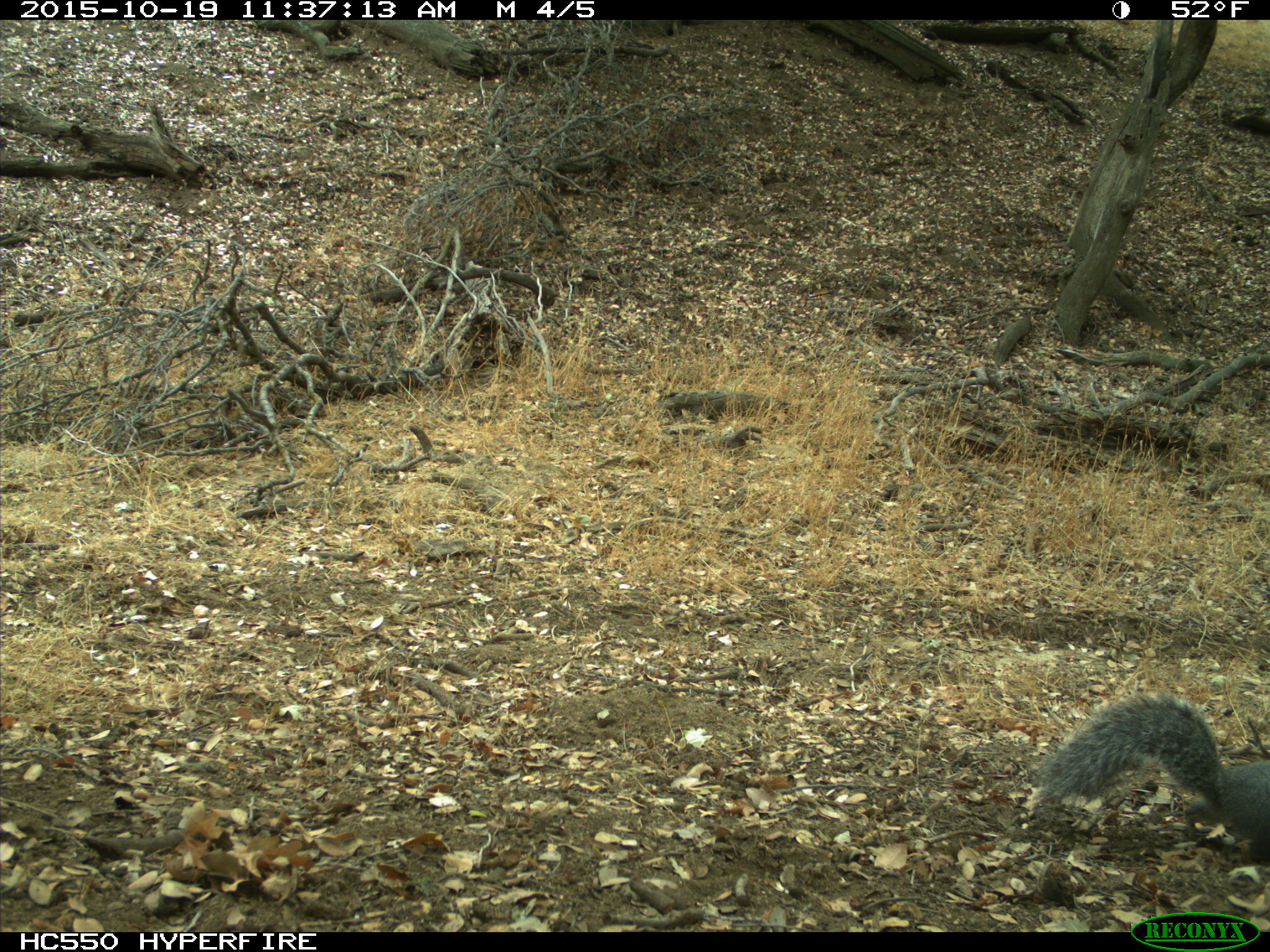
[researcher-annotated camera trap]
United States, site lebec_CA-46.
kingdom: Animalia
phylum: Chordata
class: Mammalia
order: Rodentia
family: Sciuridae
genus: Sciurus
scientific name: Sciurus carolinensis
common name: eastern gray squirrel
Sciurus carolinensis (eastern gray squirrel).